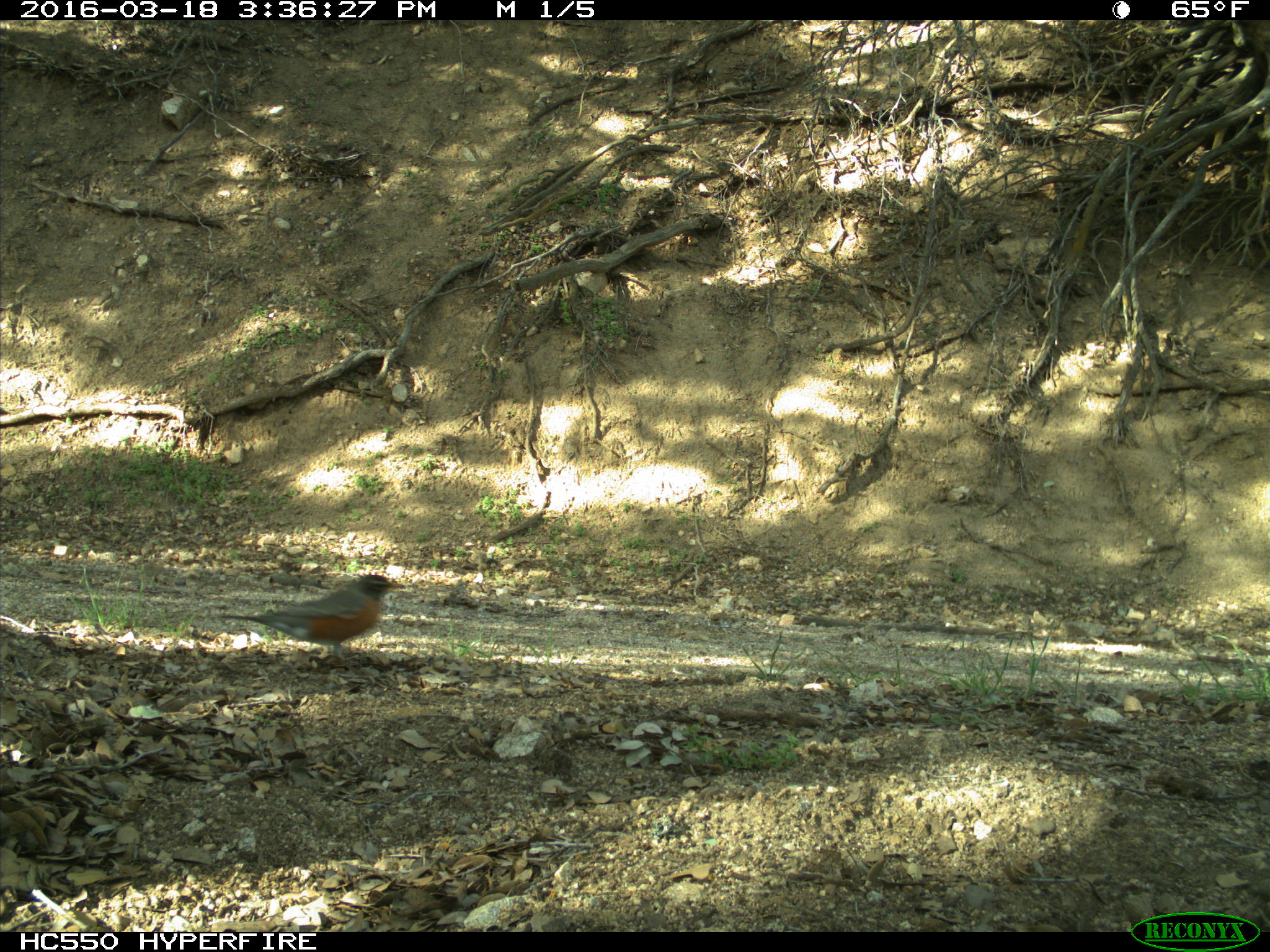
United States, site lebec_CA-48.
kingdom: Animalia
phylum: Chordata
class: Aves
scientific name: Aves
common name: birds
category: unidentified bird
Unidentified bird (birds) (Aves).